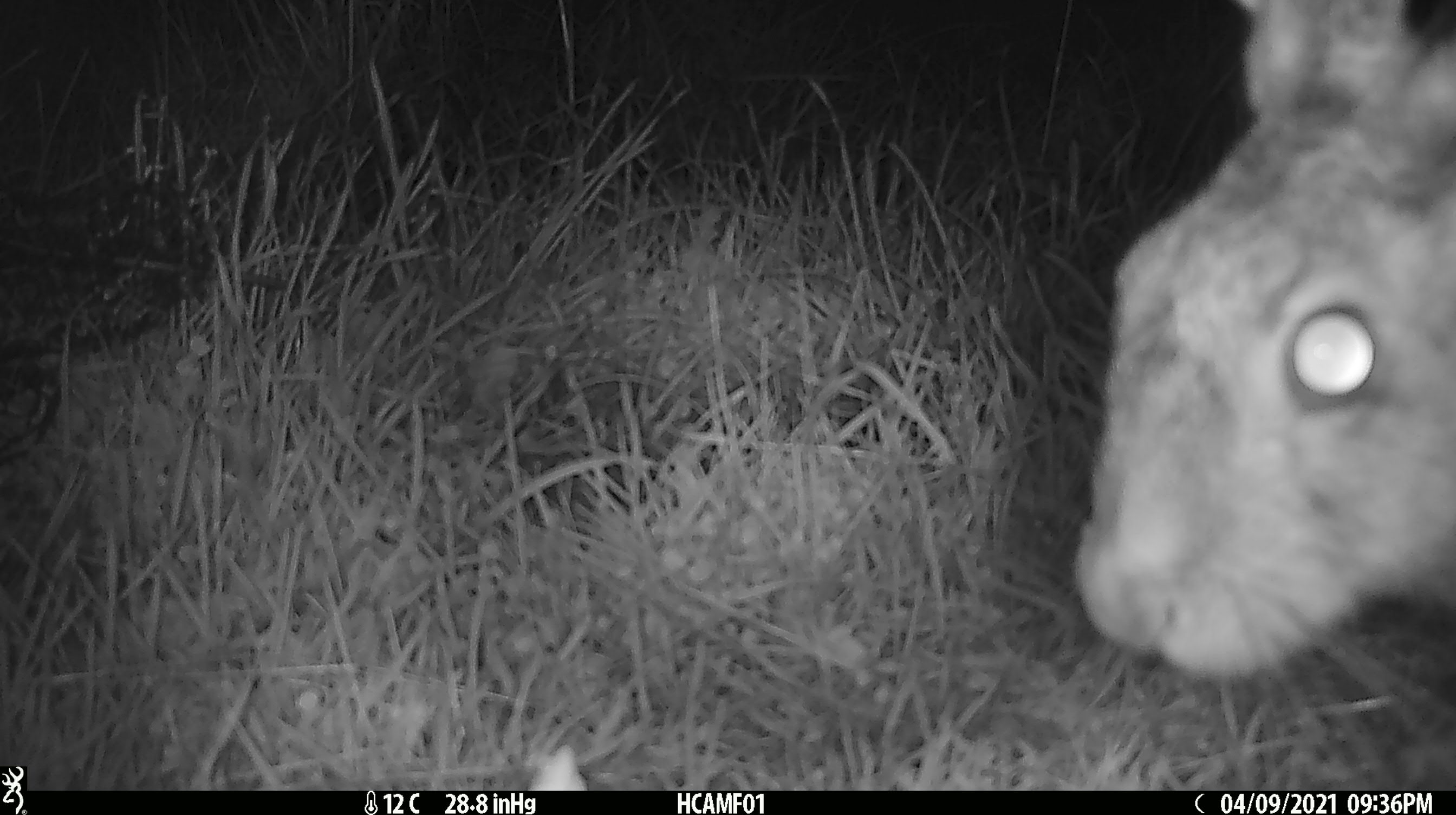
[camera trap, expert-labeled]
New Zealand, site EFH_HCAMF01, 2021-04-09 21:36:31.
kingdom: Animalia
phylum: Chordata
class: Mammalia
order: Lagomorpha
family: Leporidae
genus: Lepus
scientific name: Lepus europaeus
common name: brown hare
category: hare